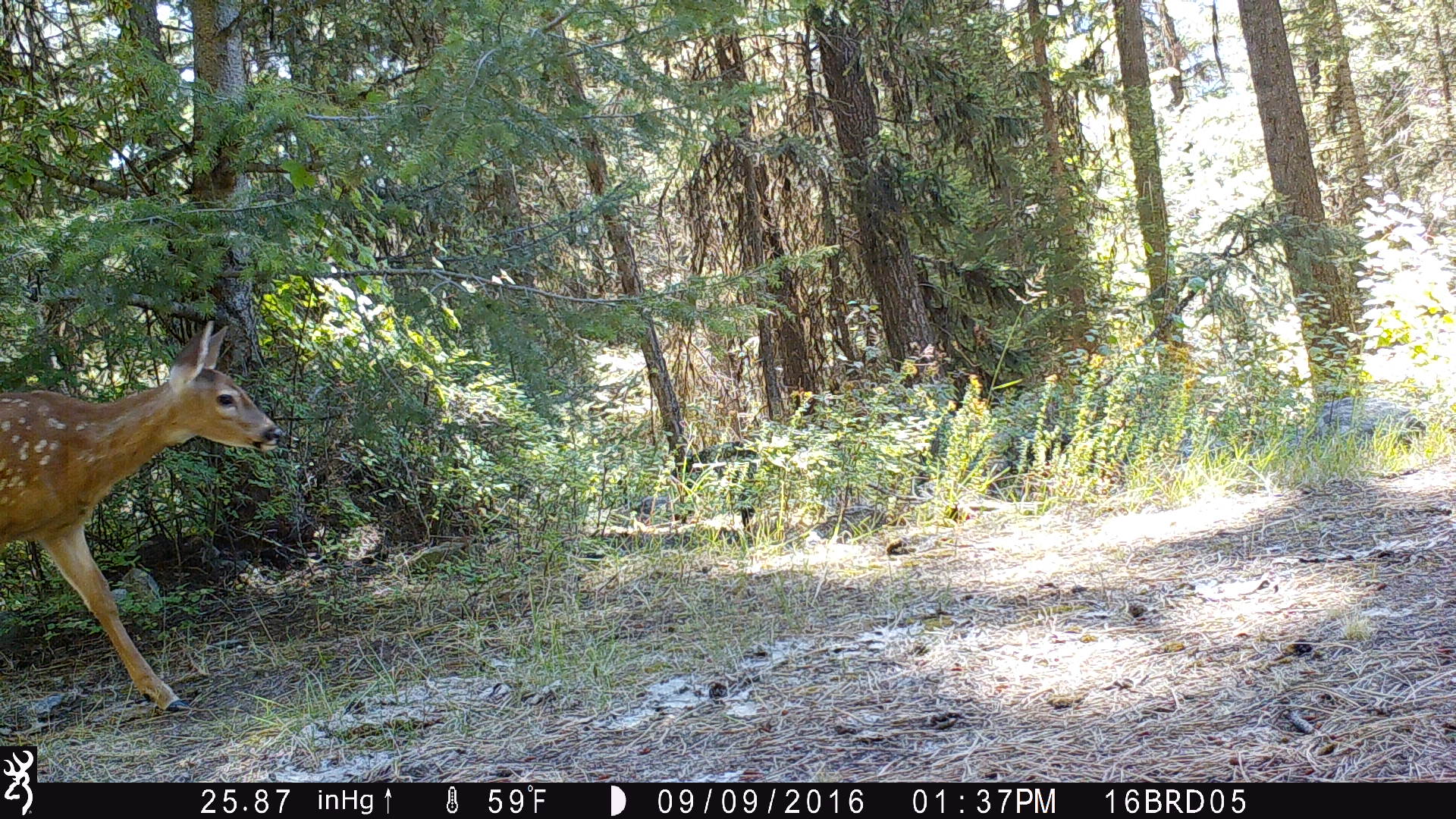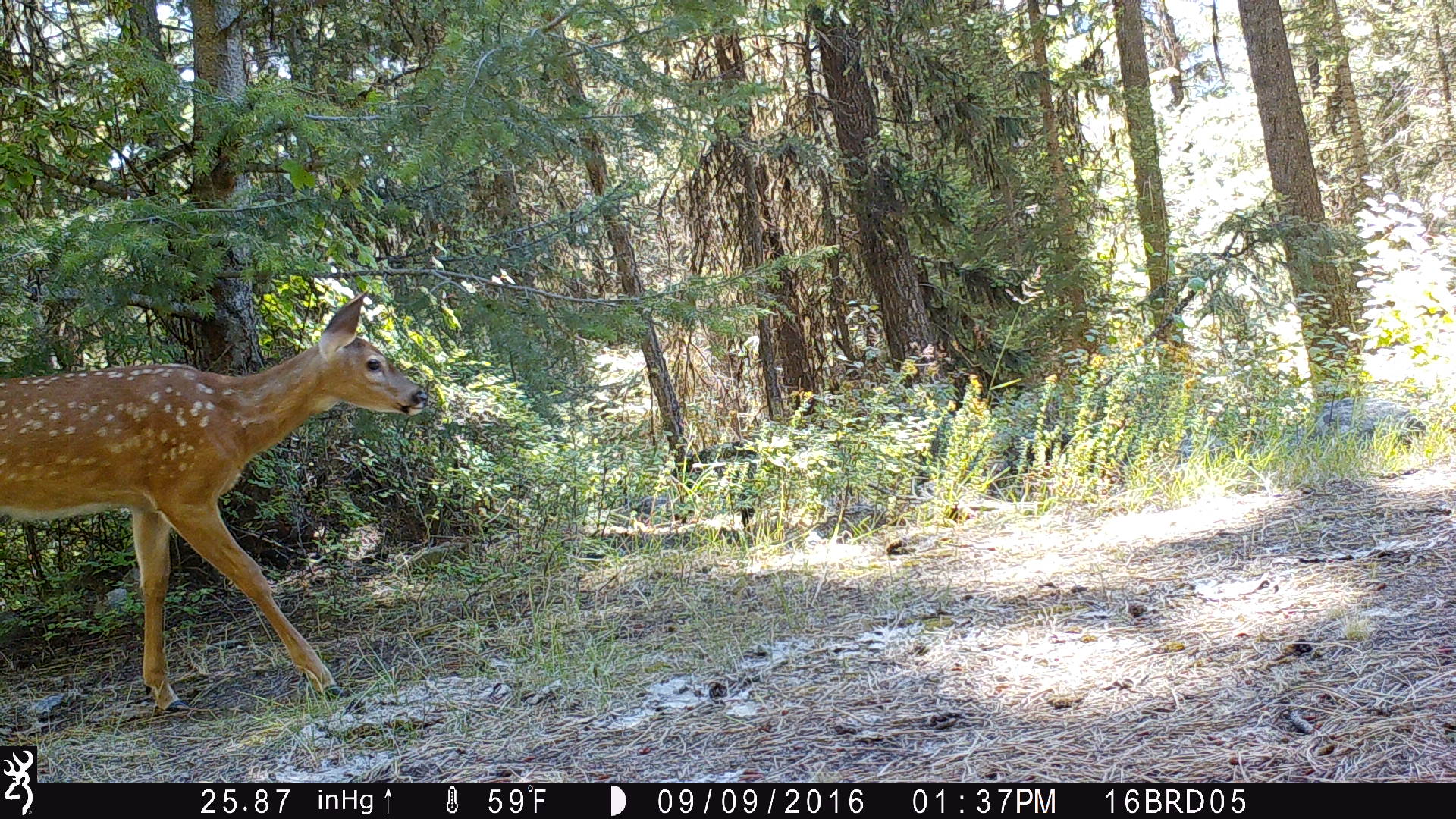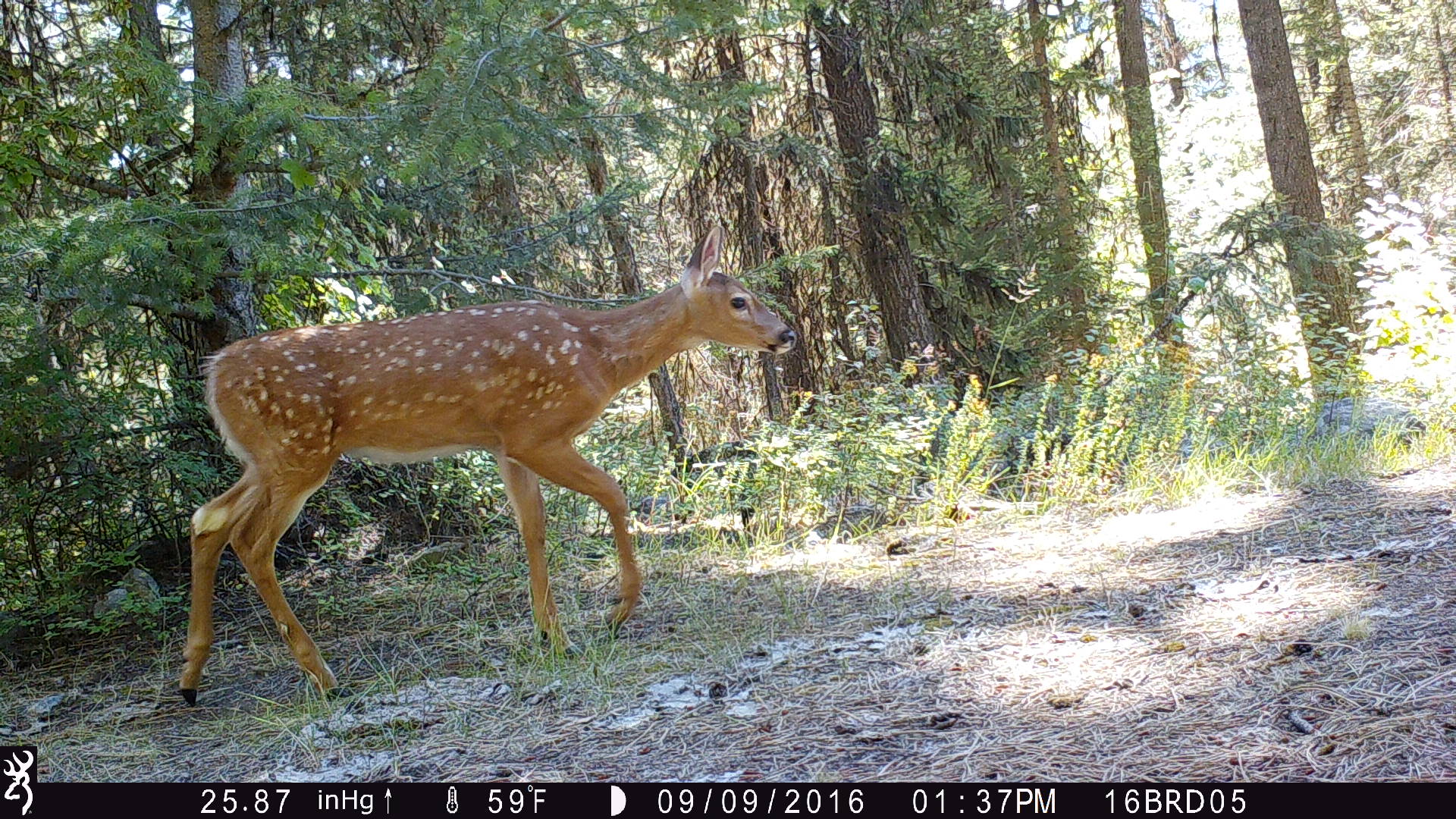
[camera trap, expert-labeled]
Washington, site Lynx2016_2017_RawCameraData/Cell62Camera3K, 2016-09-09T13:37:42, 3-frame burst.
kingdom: Animalia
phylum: Chordata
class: Mammalia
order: Artiodactyla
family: Cervidae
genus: Odocoileus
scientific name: Odocoileus virginianus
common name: white-tailed deer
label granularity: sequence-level